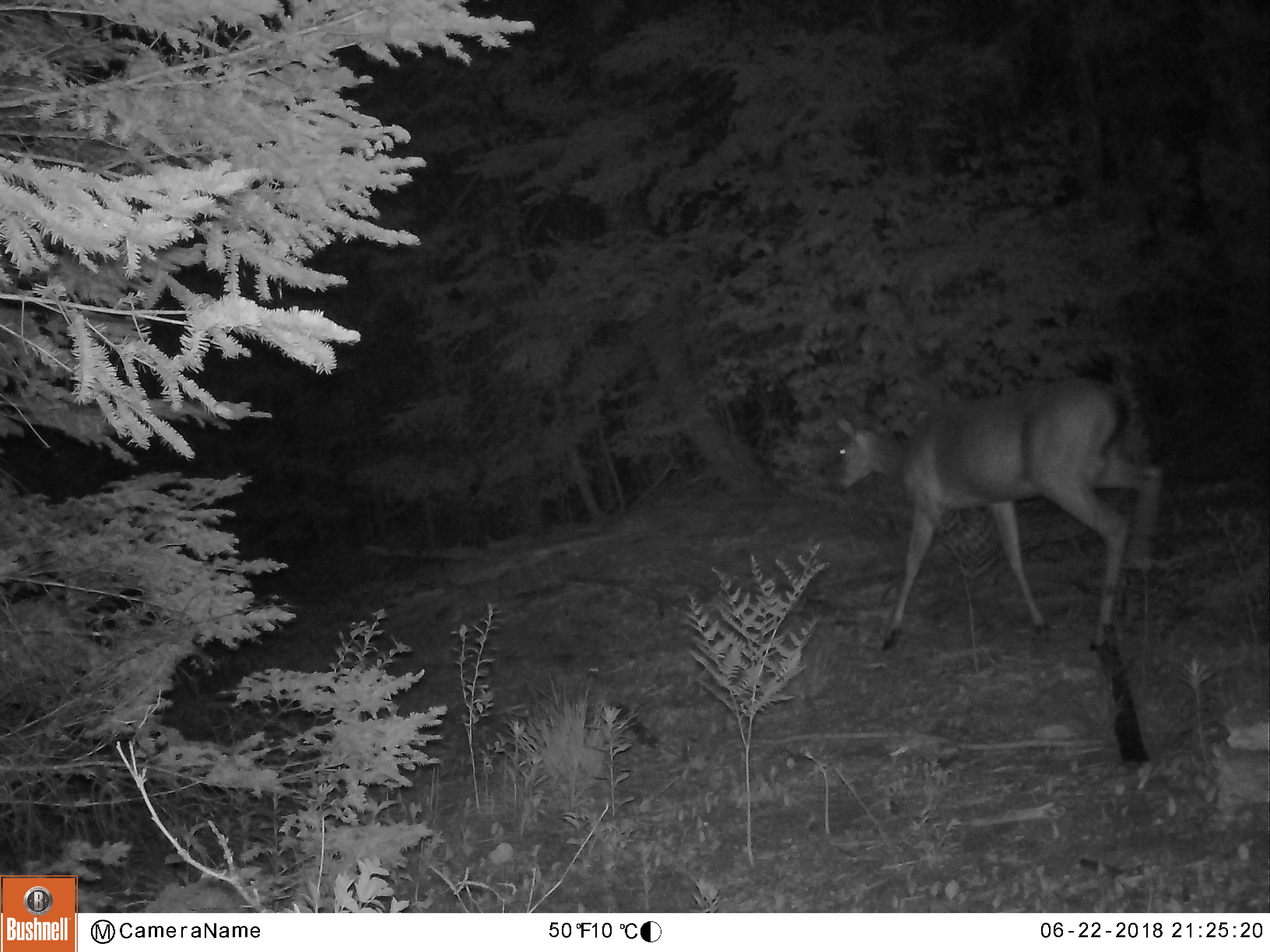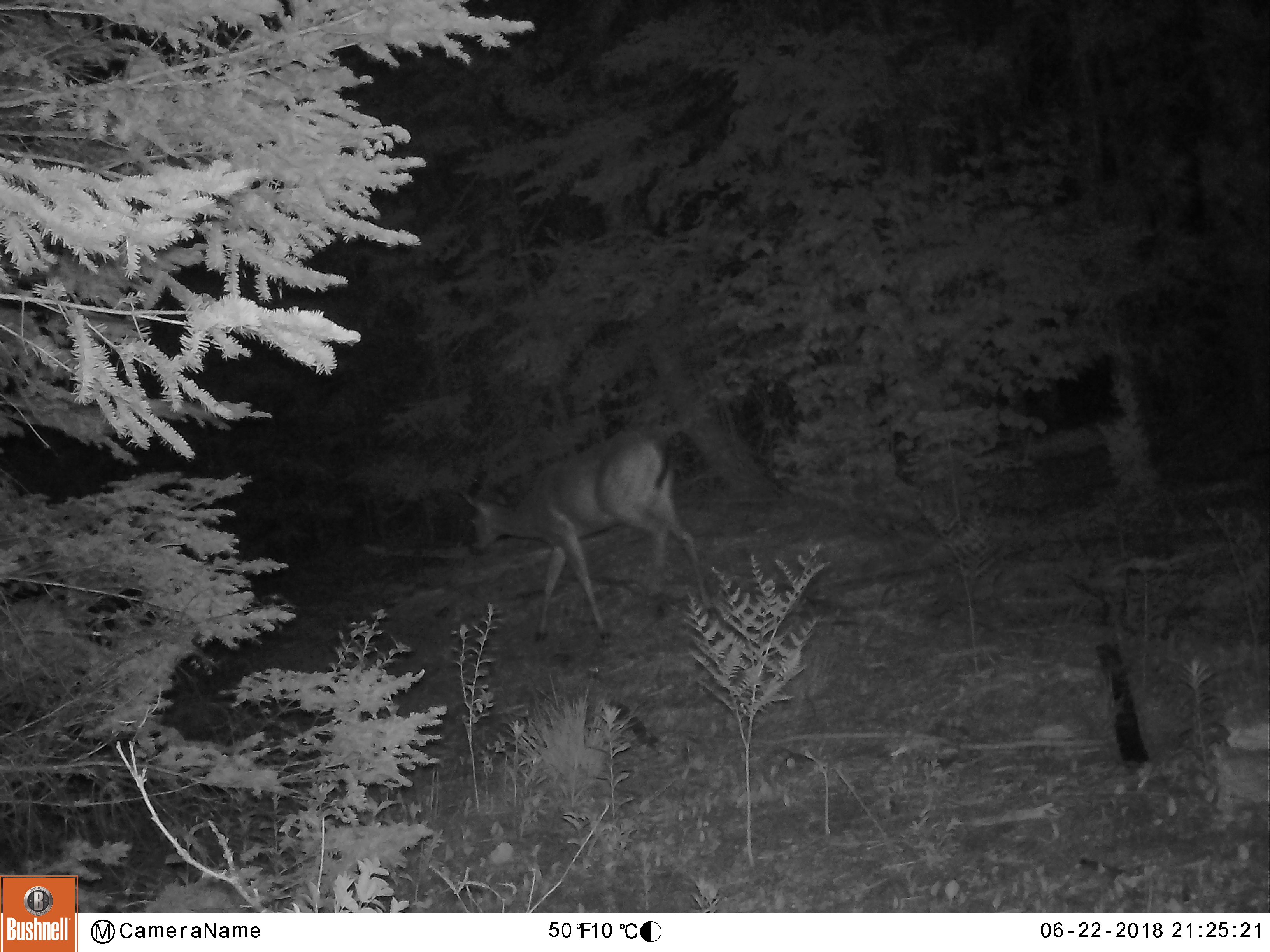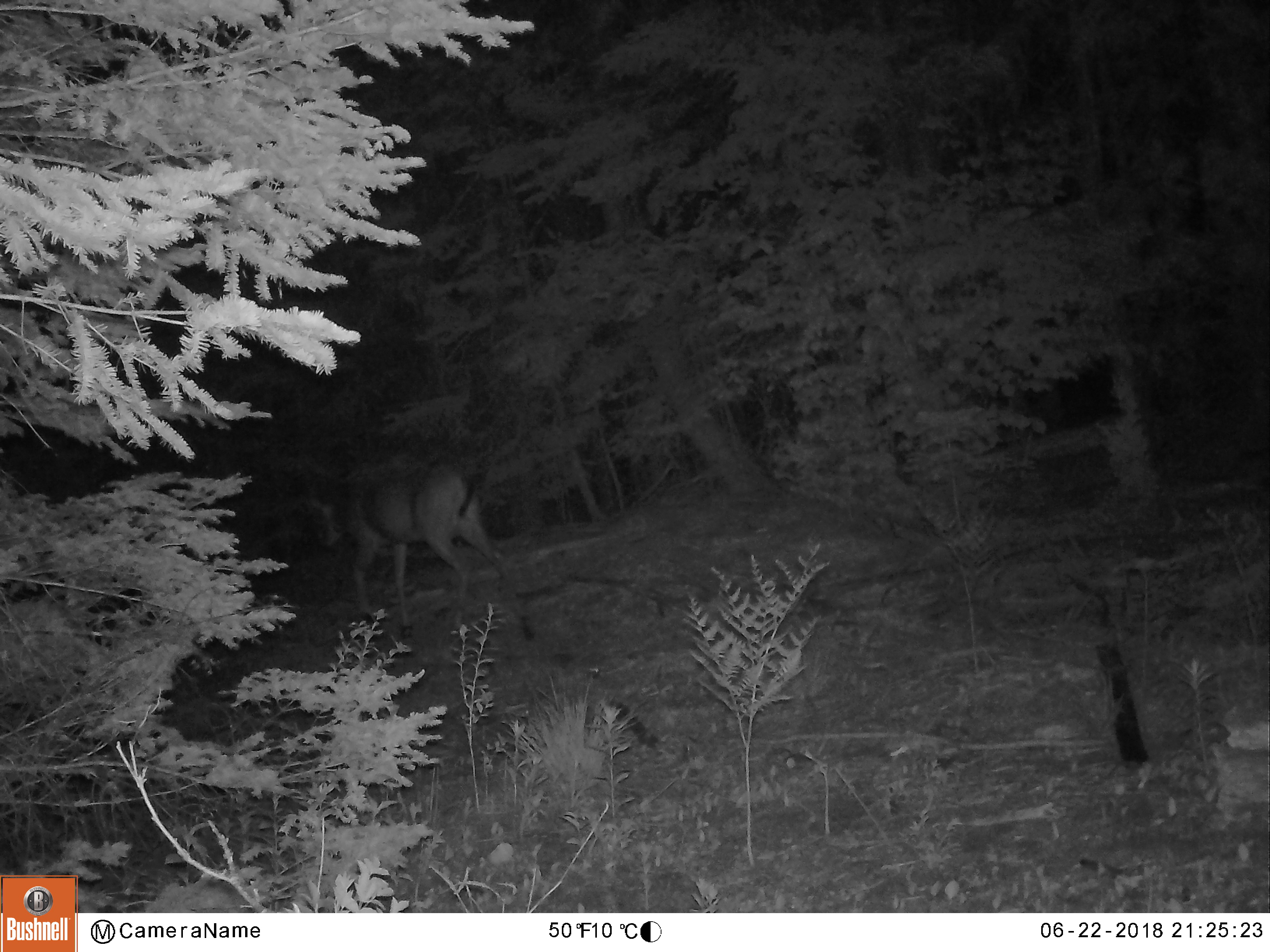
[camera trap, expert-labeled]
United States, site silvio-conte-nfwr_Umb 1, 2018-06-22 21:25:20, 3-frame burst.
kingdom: Animalia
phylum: Chordata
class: Mammalia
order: Artiodactyla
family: Cervidae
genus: Odocoileus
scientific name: Odocoileus virginianus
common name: white-tailed deer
White-tailed deer (Odocoileus virginianus).